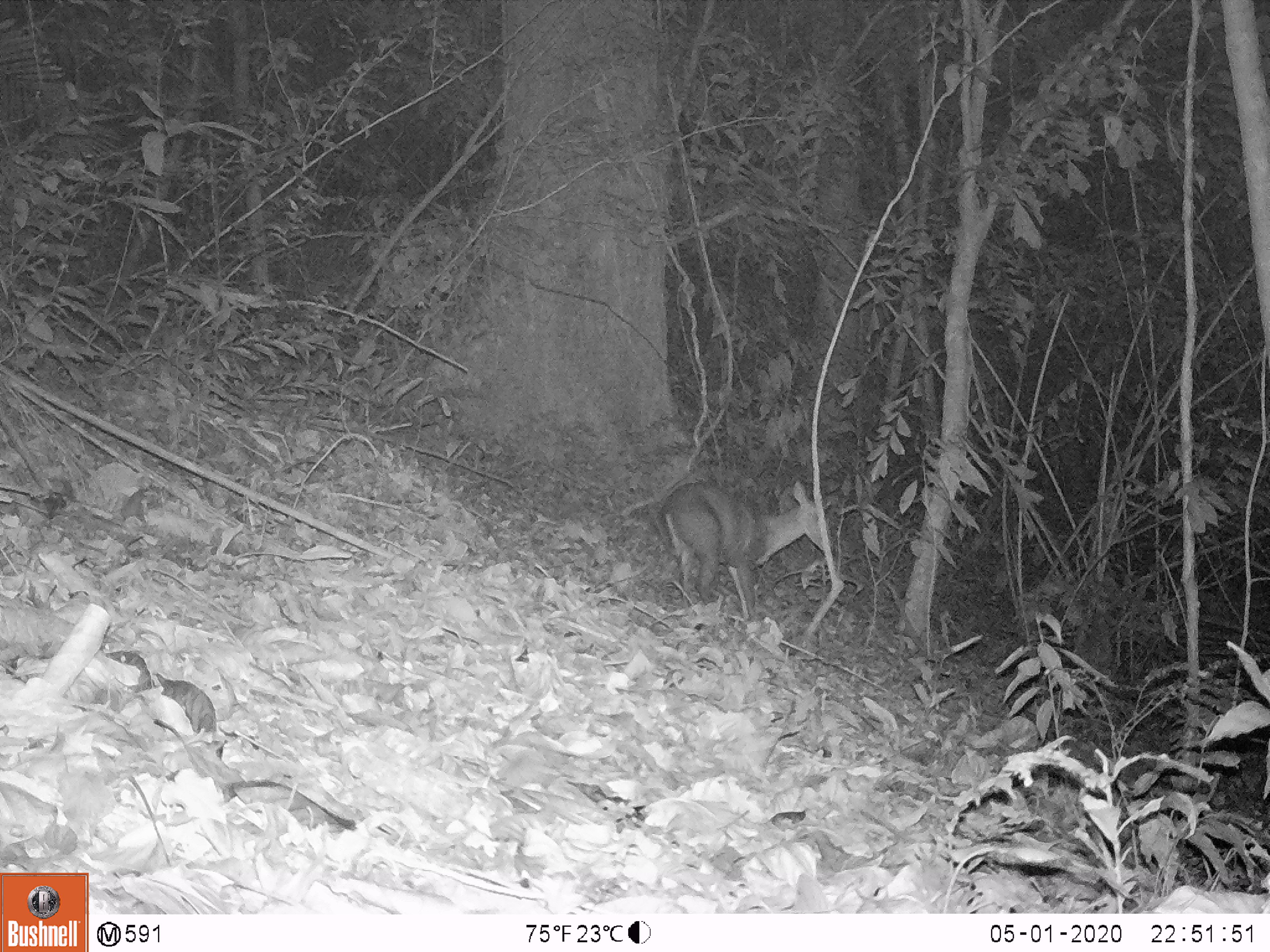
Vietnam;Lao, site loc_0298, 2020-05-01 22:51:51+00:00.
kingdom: Animalia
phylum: Chordata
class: Mammalia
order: Artiodactyla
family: Cervidae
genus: Muntiacus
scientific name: Muntiacus rooseveltorum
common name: roosevelt's muntjac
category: roosevelts muntjac group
Roosevelts muntjac group (roosevelt's muntjac) (Muntiacus rooseveltorum). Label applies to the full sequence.